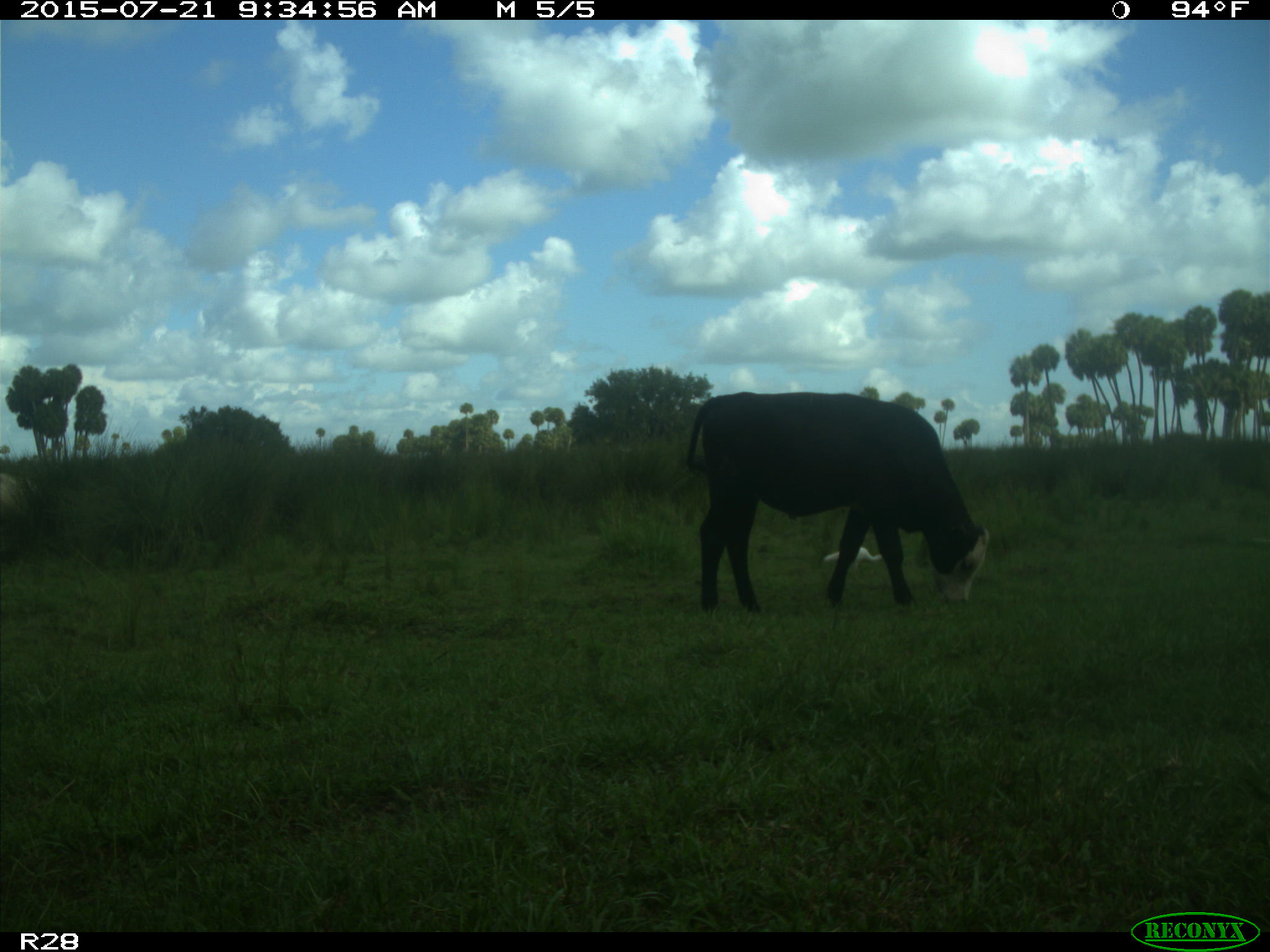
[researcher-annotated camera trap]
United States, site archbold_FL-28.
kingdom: Animalia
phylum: Chordata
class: Mammalia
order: Artiodactyla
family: Bovidae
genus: Bos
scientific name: Bos taurus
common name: domestic cow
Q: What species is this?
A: Bos taurus (domestic cow).